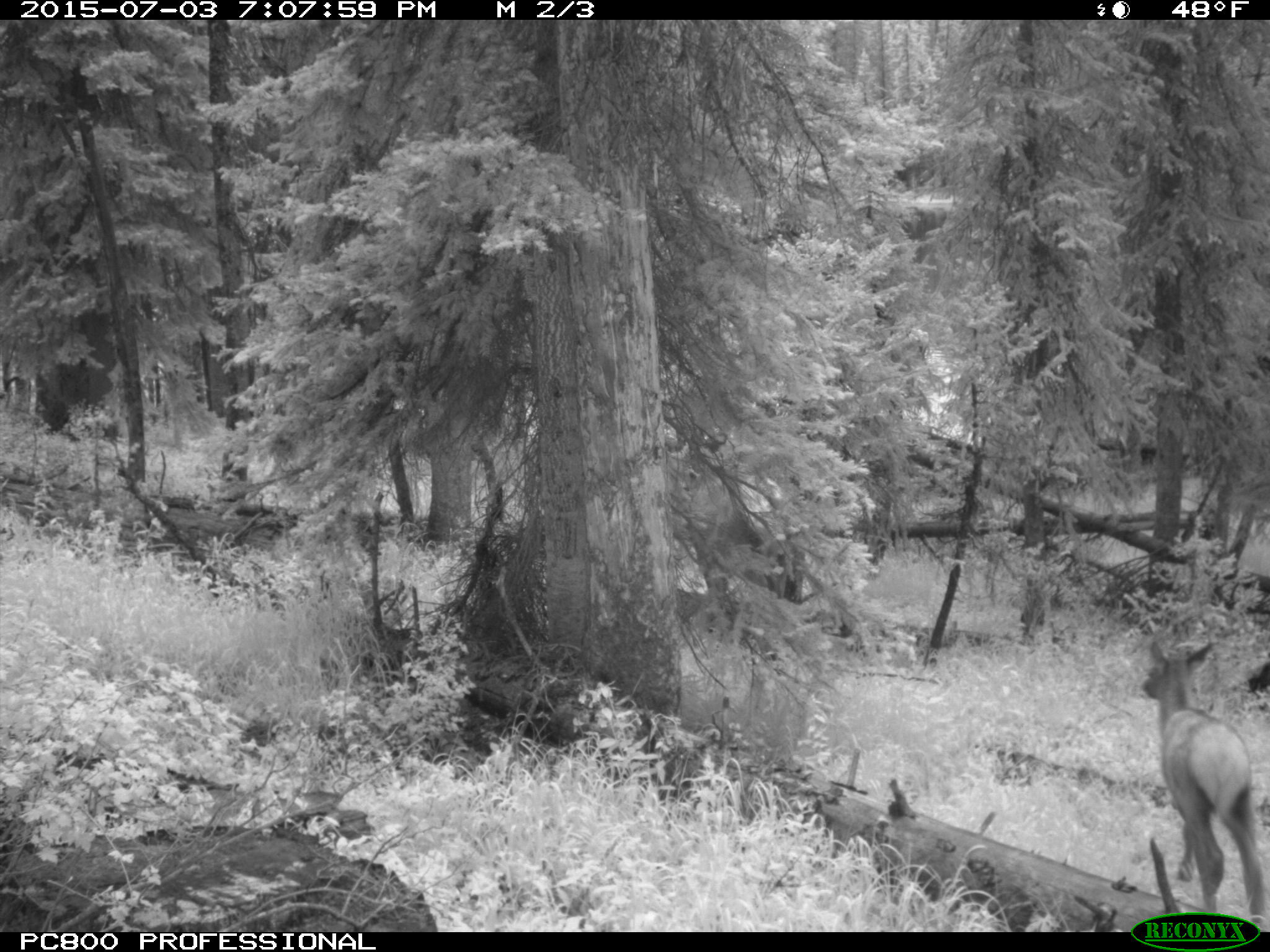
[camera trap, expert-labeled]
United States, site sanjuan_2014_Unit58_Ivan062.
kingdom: Animalia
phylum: Chordata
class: Mammalia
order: Artiodactyla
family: Cervidae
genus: Cervus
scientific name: Cervus elaphus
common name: red deer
Cervus elaphus (red deer).